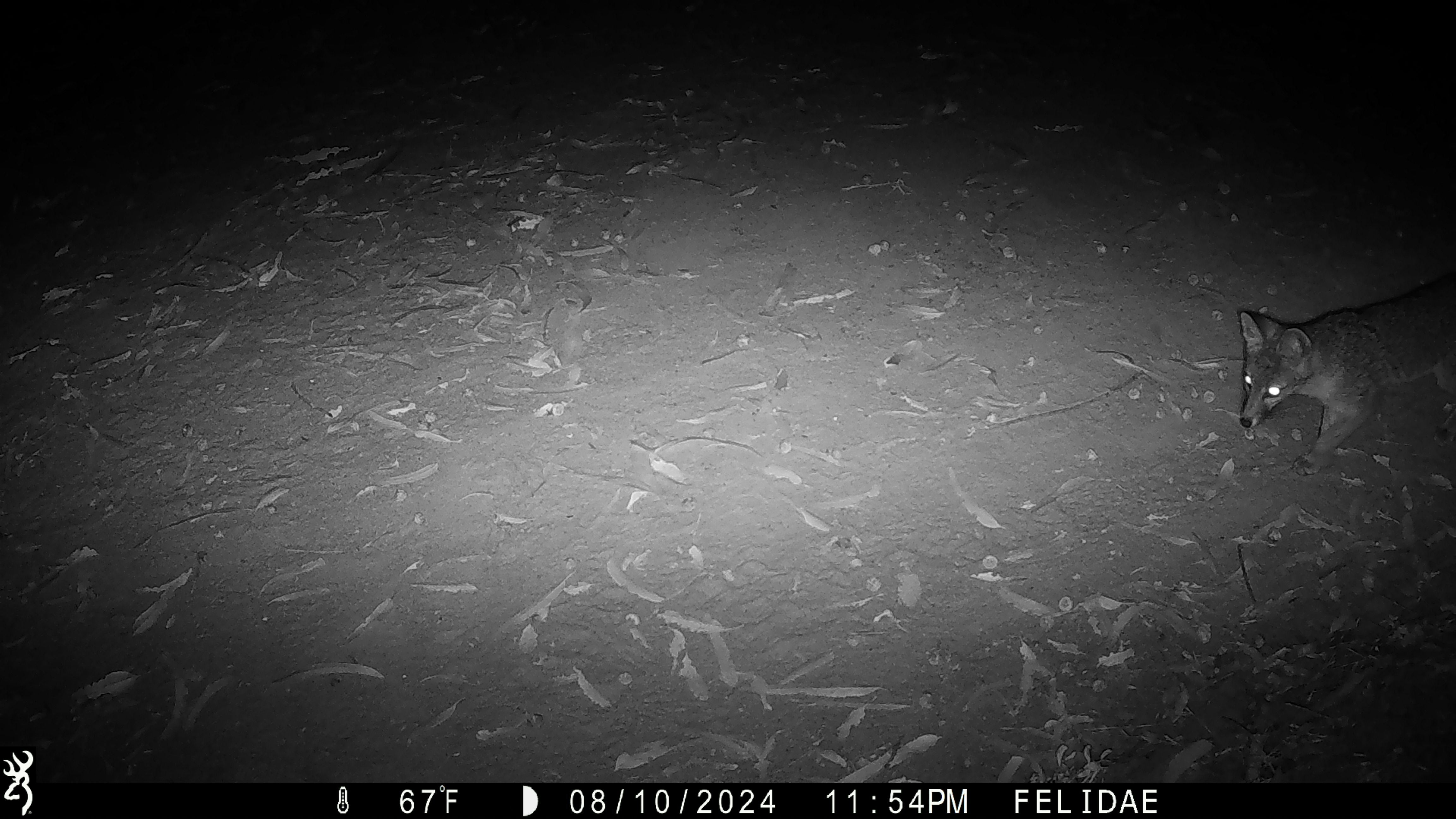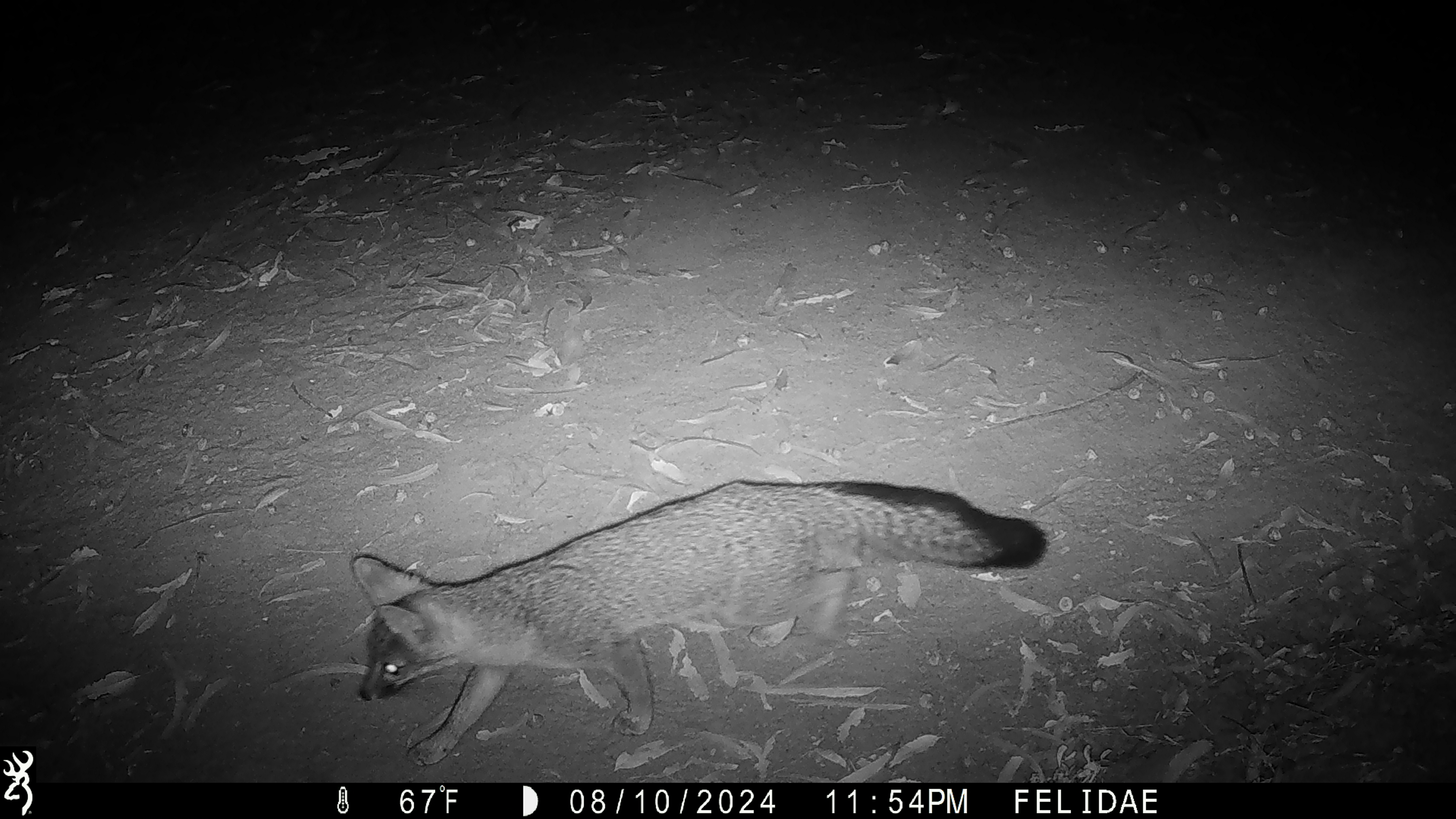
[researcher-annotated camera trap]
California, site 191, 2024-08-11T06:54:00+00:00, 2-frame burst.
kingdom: Animalia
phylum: Chordata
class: Mammalia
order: Carnivora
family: Canidae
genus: Urocyon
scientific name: Urocyon cinereoargenteus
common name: gray fox